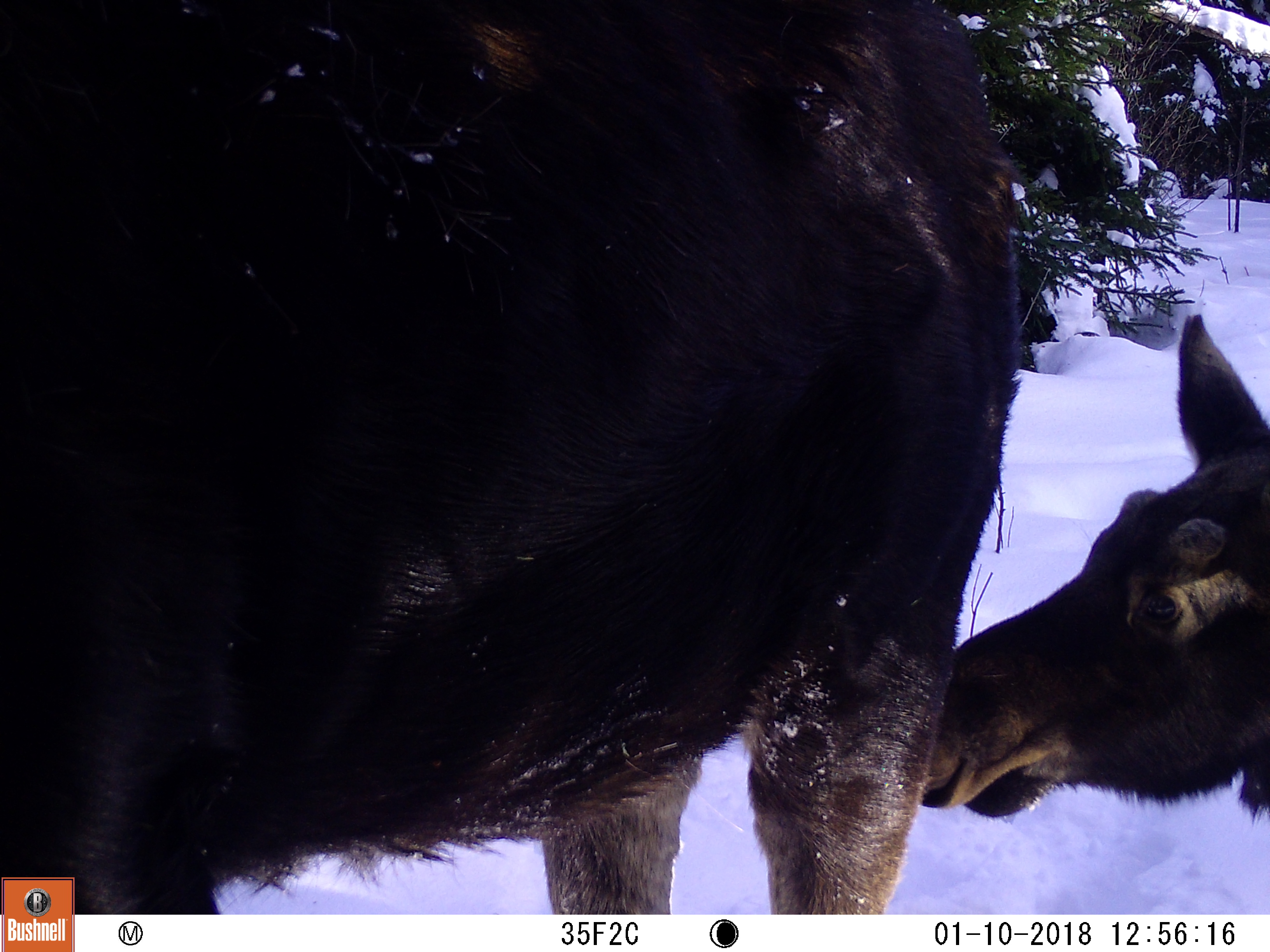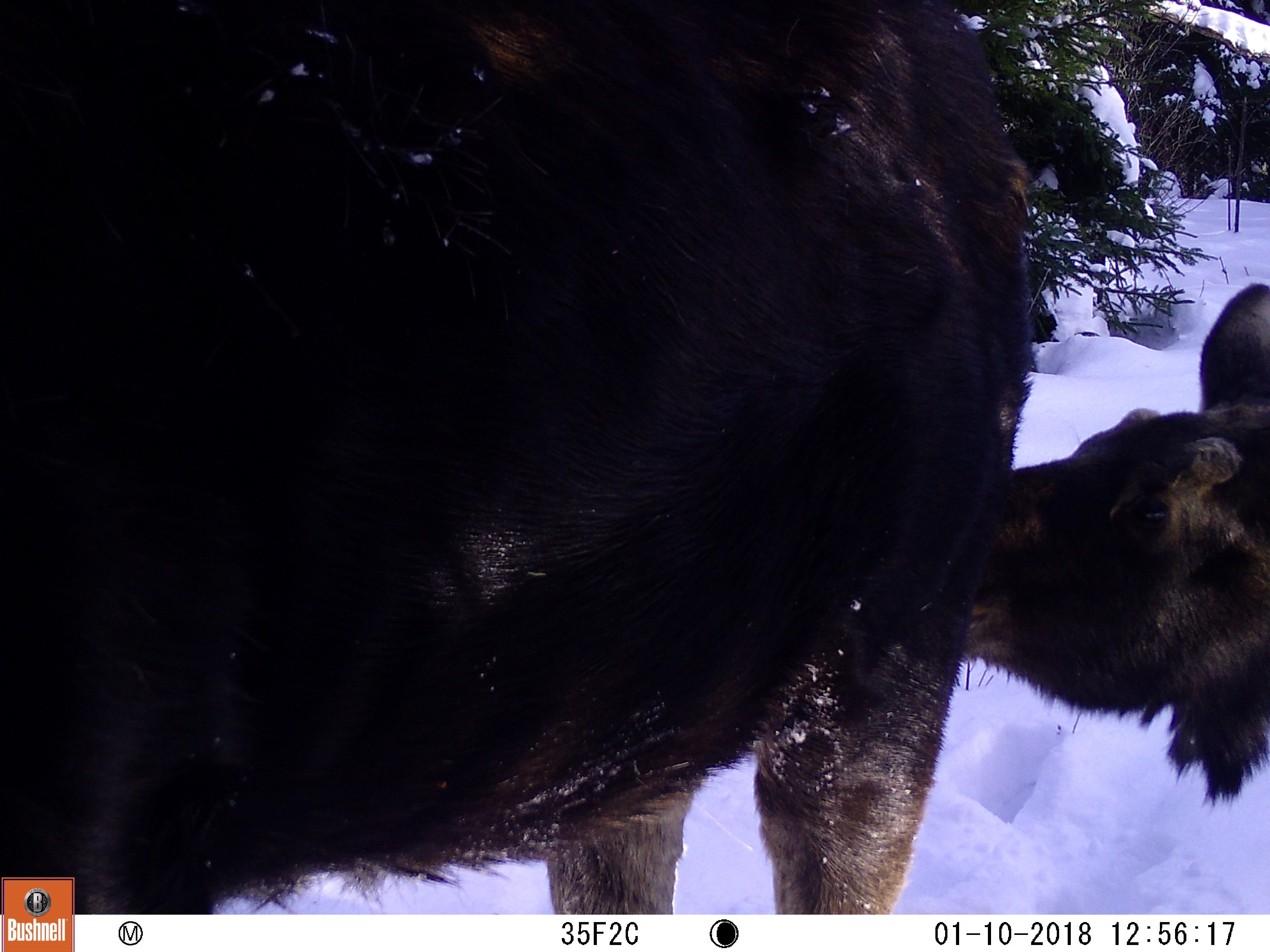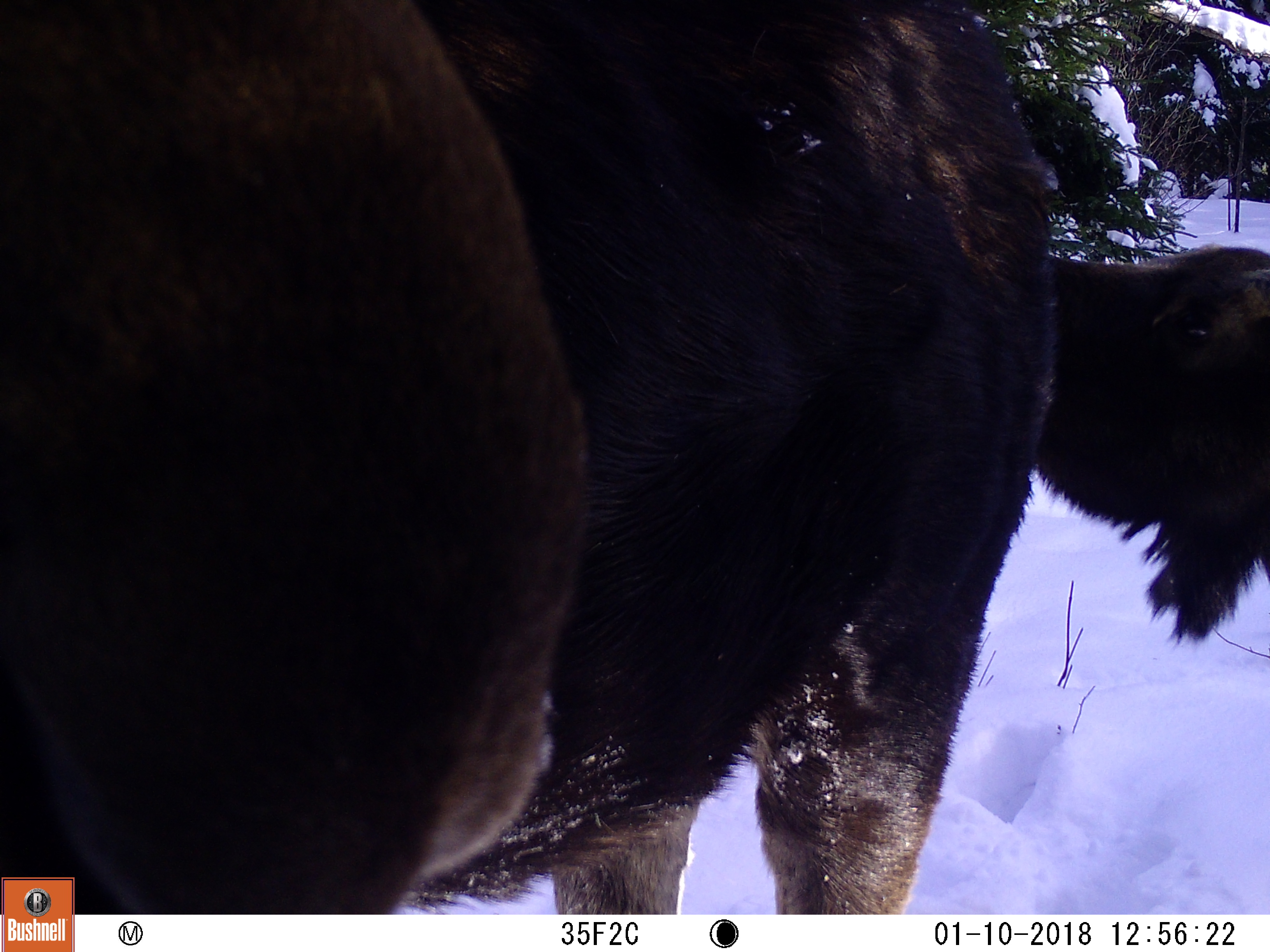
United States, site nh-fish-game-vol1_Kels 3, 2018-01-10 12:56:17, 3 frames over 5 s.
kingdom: Animalia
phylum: Chordata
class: Mammalia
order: Artiodactyla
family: Cervidae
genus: Alces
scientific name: Alces alces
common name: moose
Moose (Alces alces).